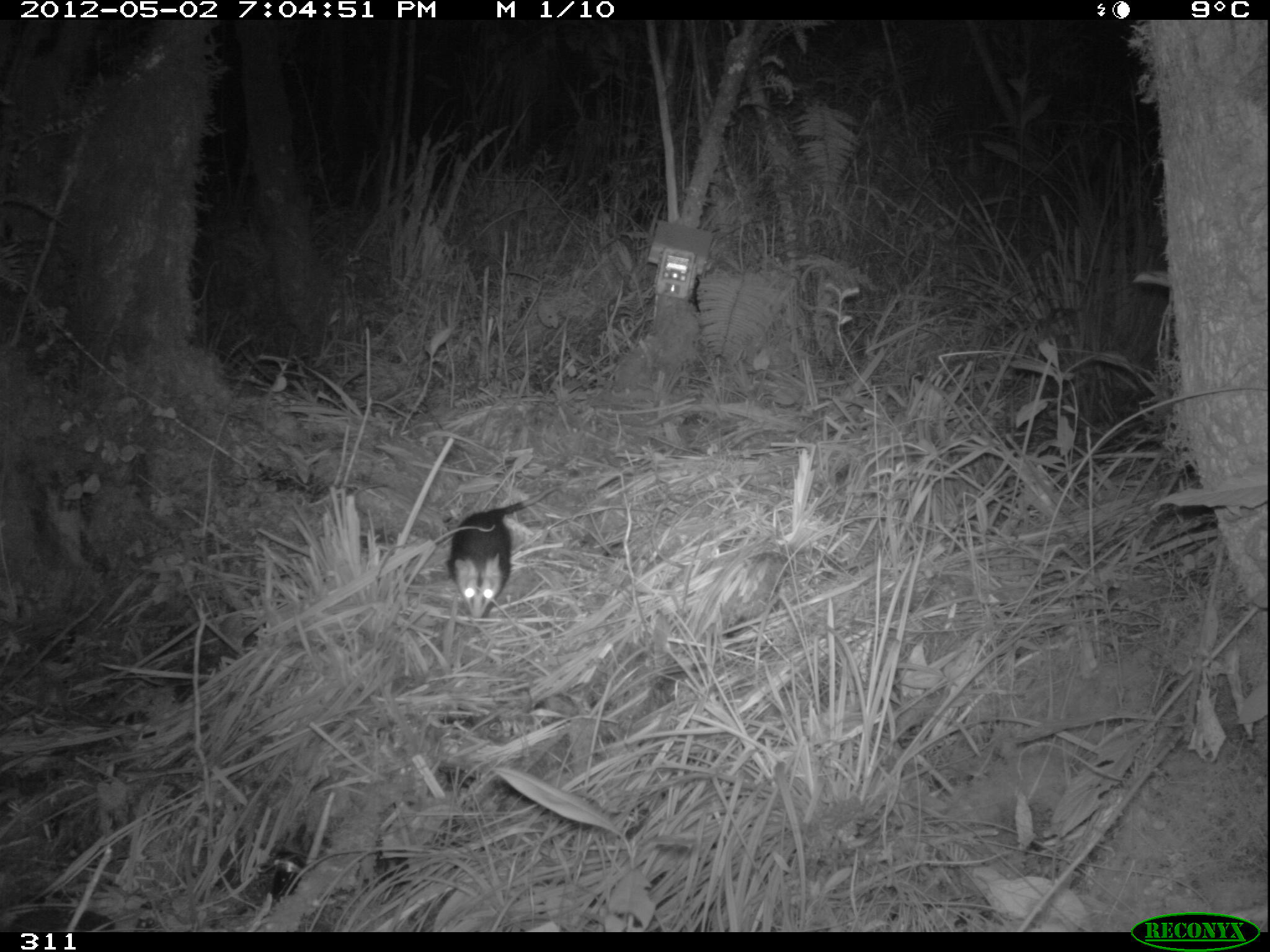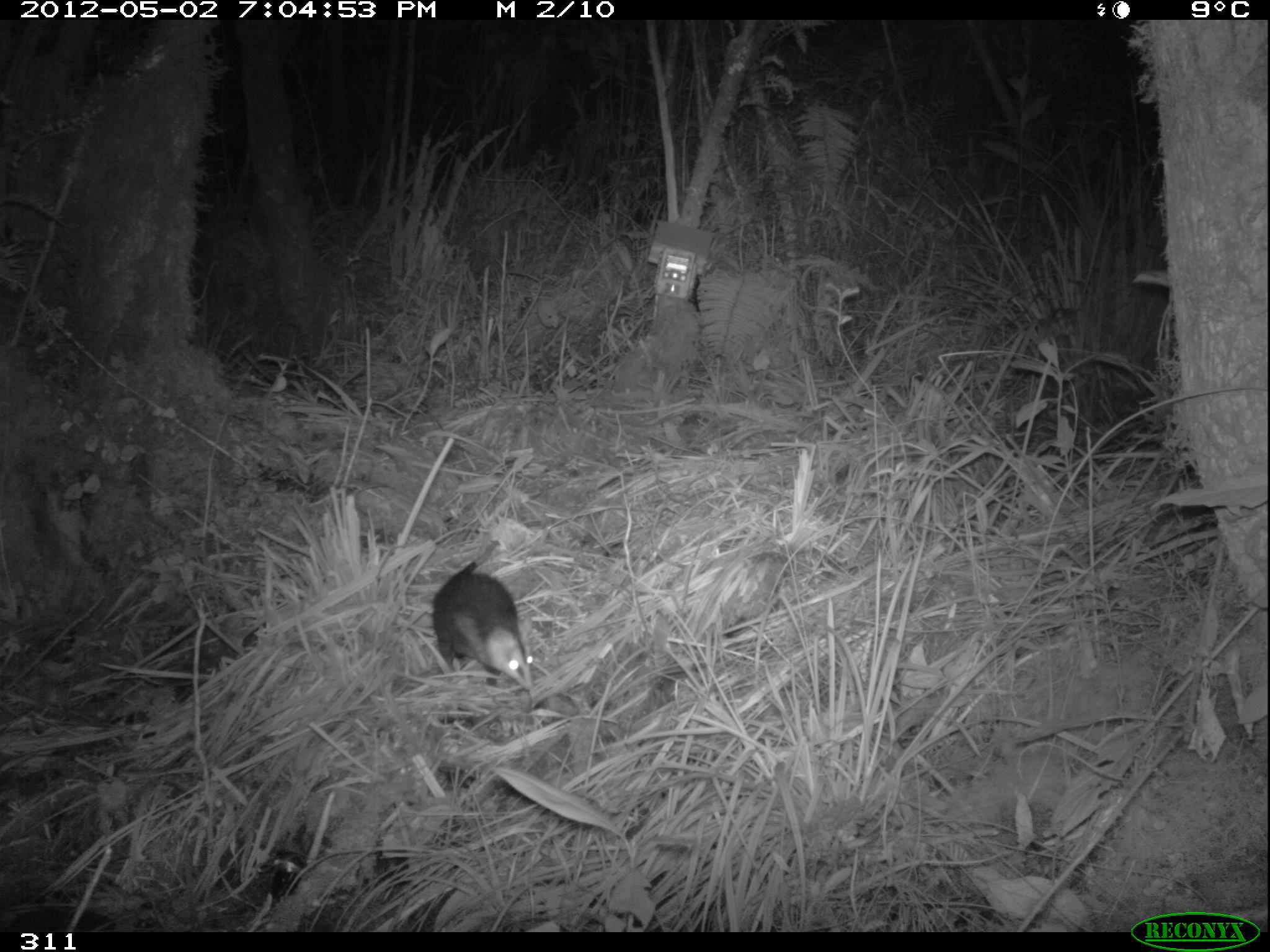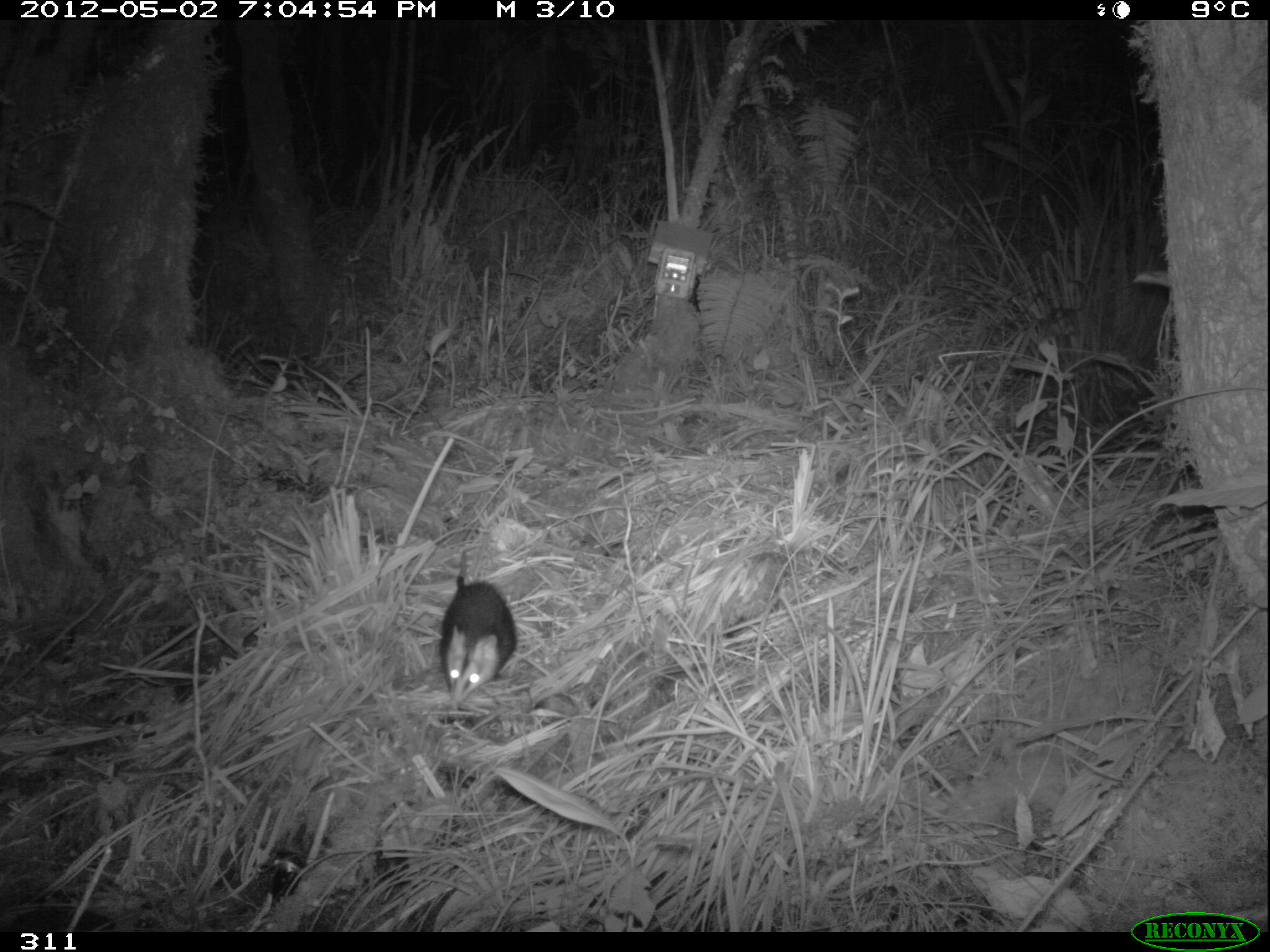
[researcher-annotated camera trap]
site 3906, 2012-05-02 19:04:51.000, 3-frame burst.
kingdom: Animalia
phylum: Chordata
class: Mammalia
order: Didelphimorphia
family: Didelphidae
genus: Didelphis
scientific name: Didelphis pernigra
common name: andean white-eared opossum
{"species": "Didelphis pernigra (andean white-eared opossum)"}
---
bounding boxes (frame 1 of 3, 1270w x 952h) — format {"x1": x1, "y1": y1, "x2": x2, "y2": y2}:
didelphis pernigra: {"x1": 444, "y1": 483, "x2": 562, "y2": 625}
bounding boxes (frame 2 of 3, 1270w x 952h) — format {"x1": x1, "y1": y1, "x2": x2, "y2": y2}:
didelphis pernigra: {"x1": 431, "y1": 538, "x2": 535, "y2": 691}